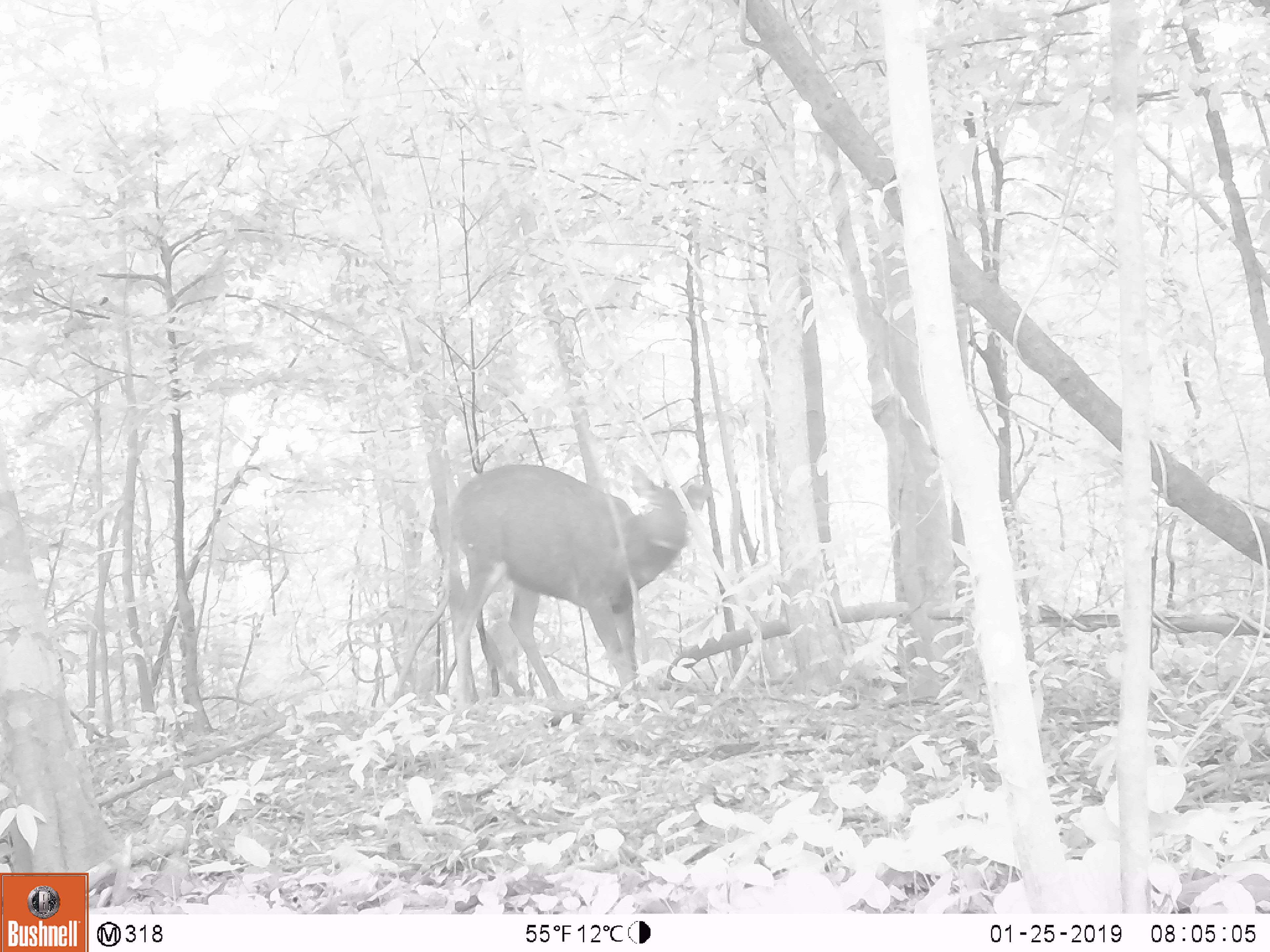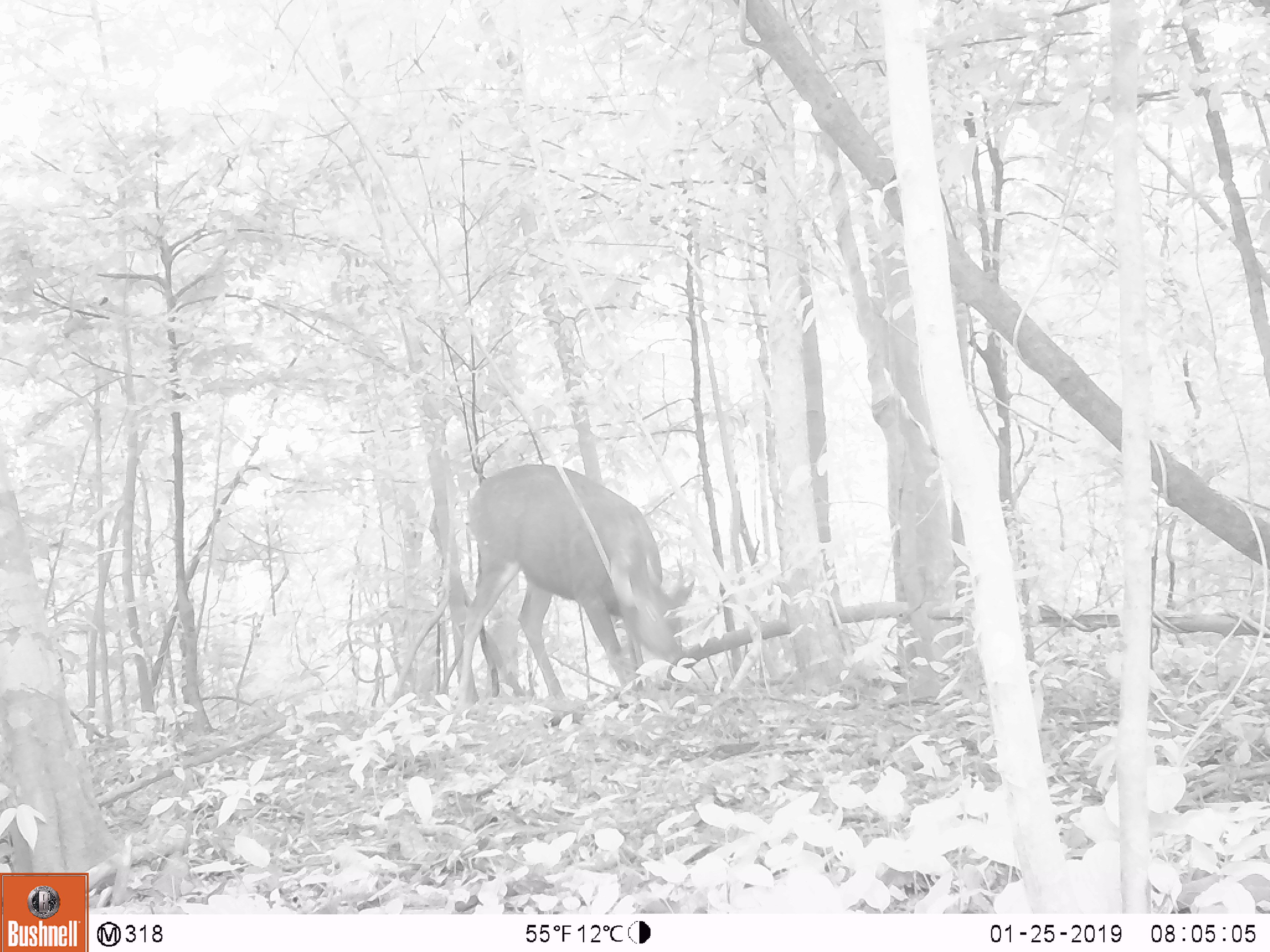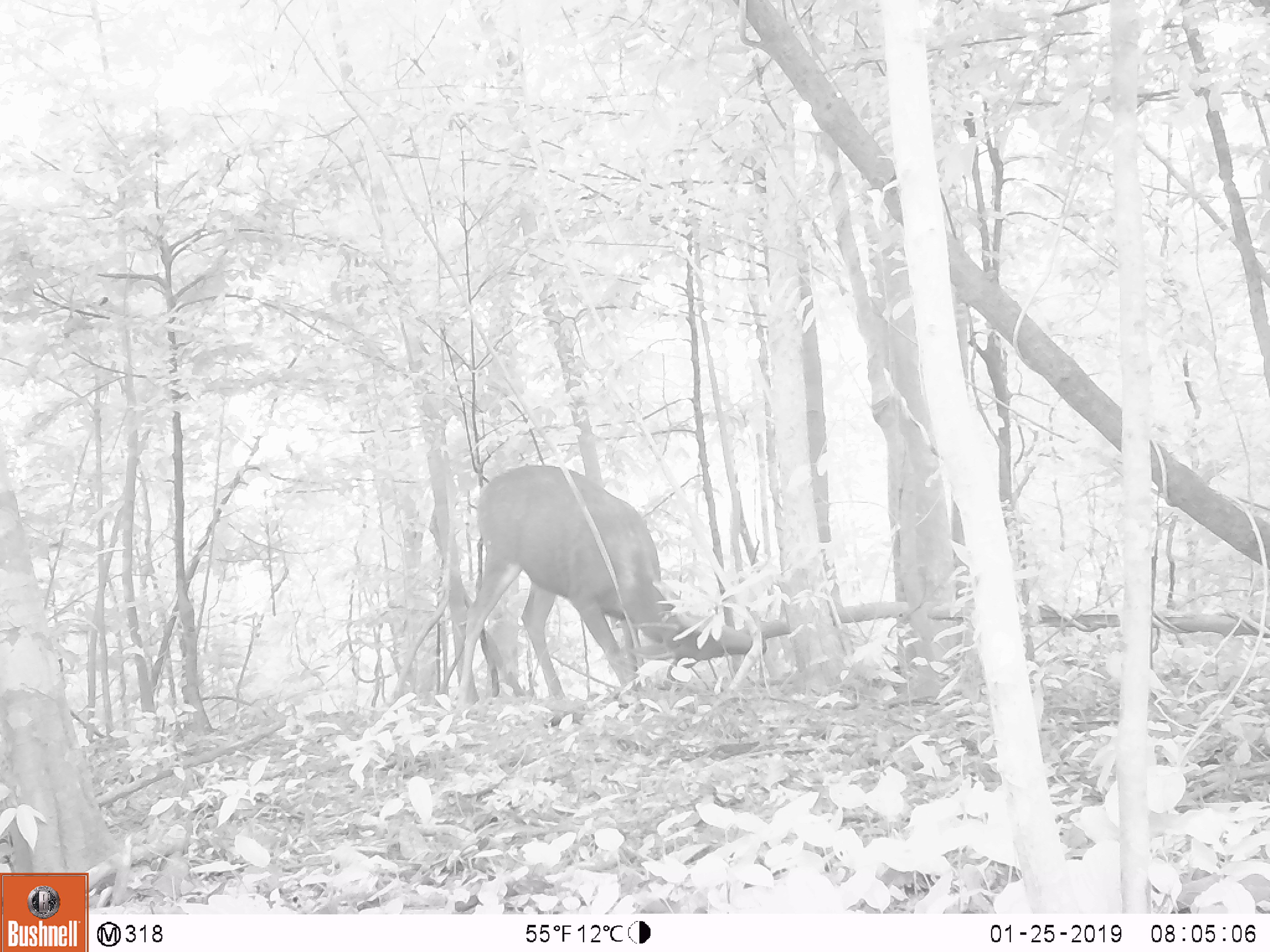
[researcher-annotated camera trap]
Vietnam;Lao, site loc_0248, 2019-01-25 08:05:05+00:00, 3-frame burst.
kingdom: Animalia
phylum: Chordata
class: Mammalia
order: Artiodactyla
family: Cervidae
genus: Rusa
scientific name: Rusa unicolor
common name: sambar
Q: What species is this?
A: Sambar (Rusa unicolor).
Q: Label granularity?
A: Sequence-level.